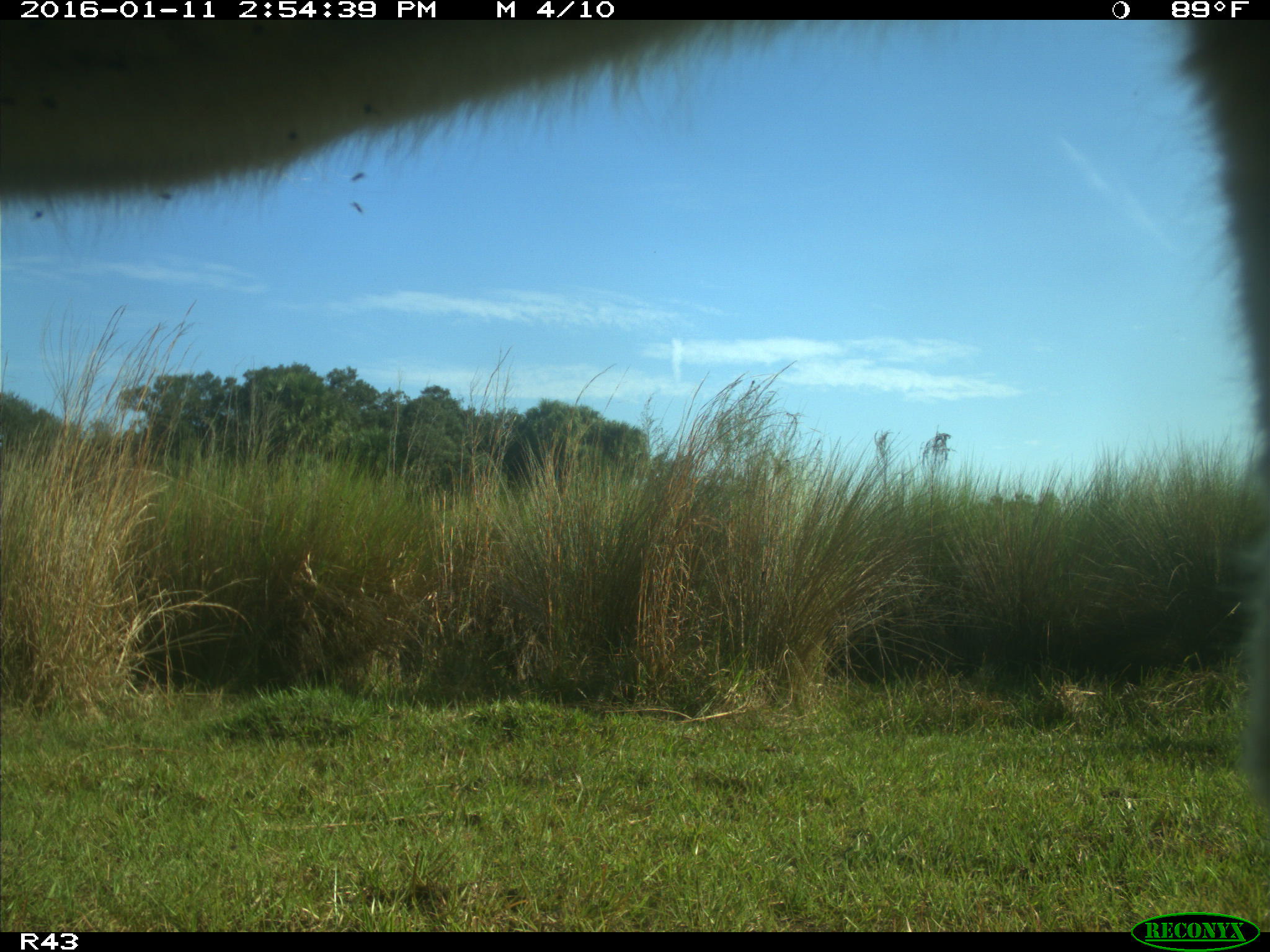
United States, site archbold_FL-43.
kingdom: Animalia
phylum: Chordata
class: Mammalia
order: Artiodactyla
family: Bovidae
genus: Bos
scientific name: Bos taurus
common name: domestic cow